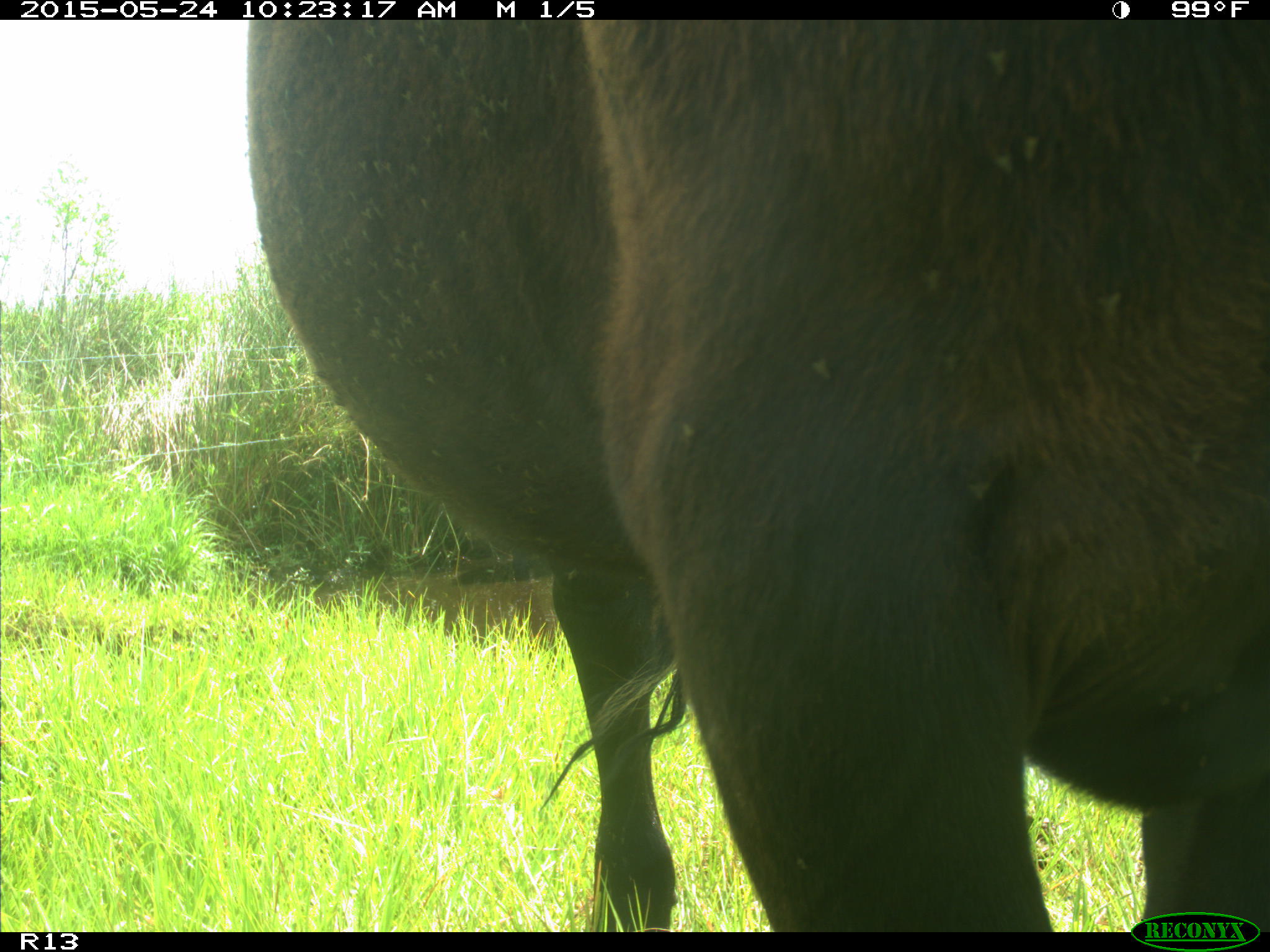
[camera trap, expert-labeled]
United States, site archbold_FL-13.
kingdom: Animalia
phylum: Chordata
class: Mammalia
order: Artiodactyla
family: Bovidae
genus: Bos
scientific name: Bos taurus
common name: domestic cow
Bos taurus (domestic cow).